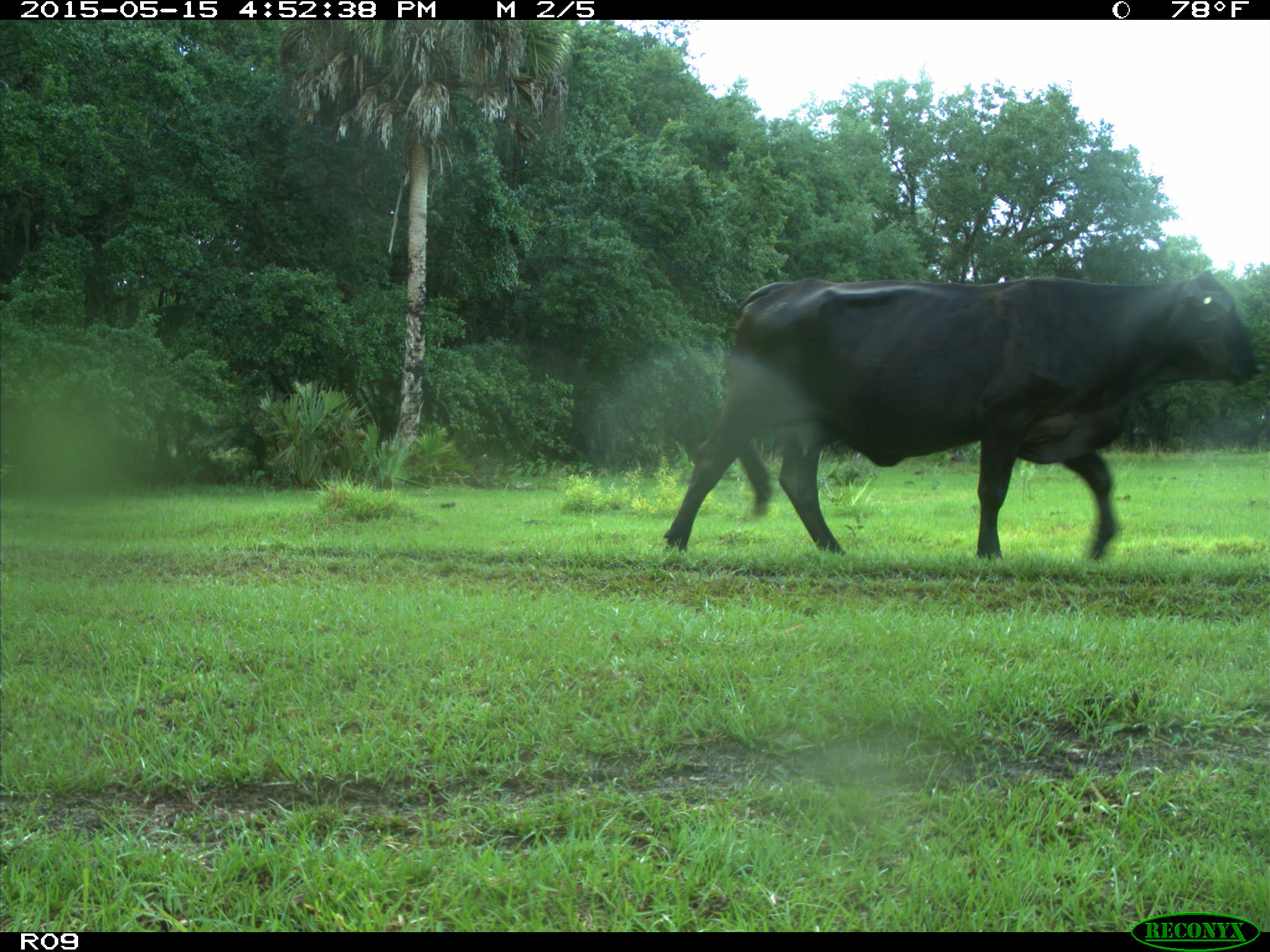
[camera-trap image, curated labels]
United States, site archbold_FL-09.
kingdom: Animalia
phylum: Chordata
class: Mammalia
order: Artiodactyla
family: Bovidae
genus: Bos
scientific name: Bos taurus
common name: domestic cow